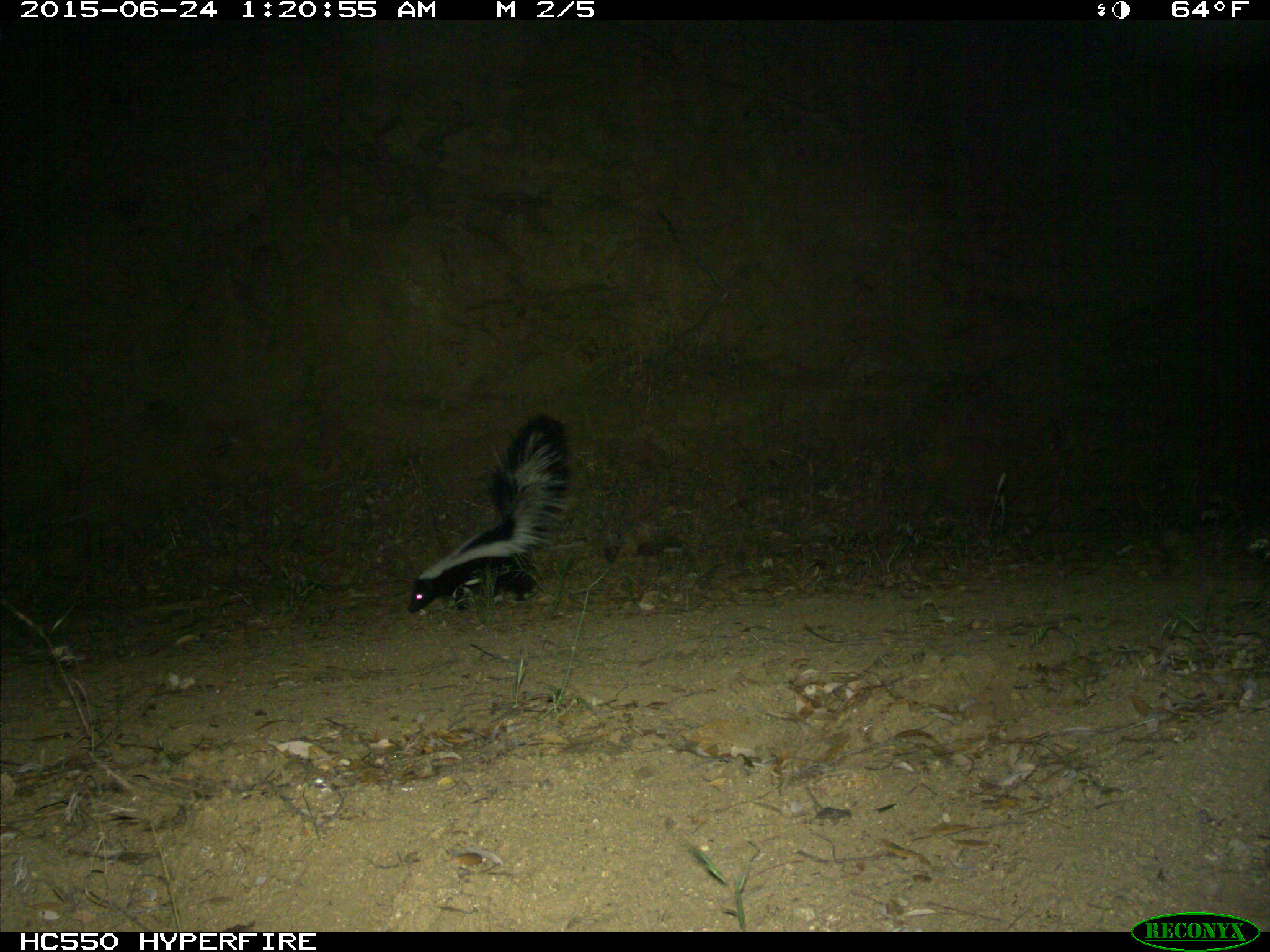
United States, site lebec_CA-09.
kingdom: Animalia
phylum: Chordata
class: Mammalia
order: Carnivora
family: Mephitidae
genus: Mephitis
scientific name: Mephitis mephitis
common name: striped skunk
Mephitis mephitis (striped skunk).